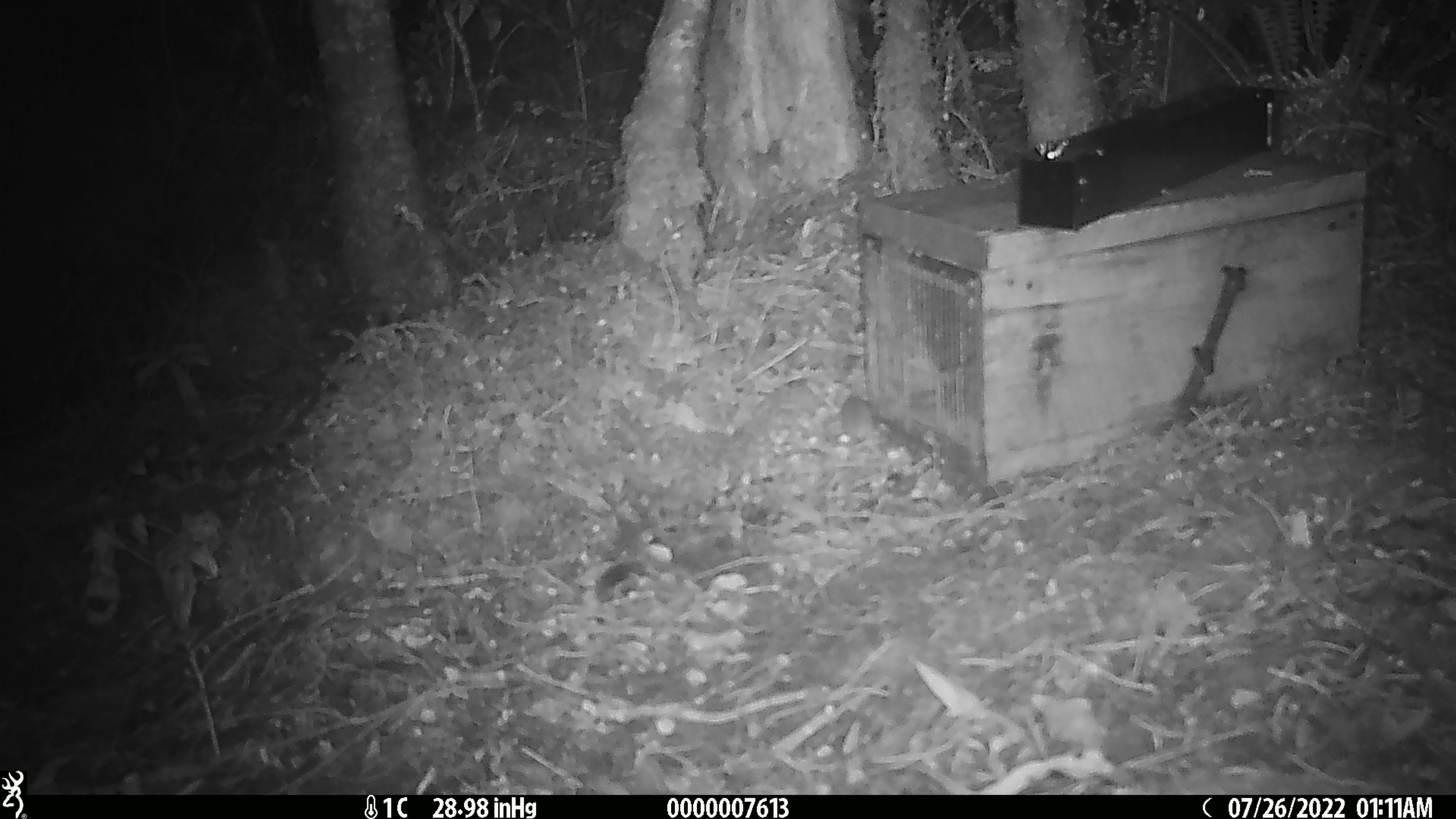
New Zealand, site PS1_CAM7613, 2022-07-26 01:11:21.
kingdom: Animalia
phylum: Chordata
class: Mammalia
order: Rodentia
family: Muridae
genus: Mus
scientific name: Mus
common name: mouse